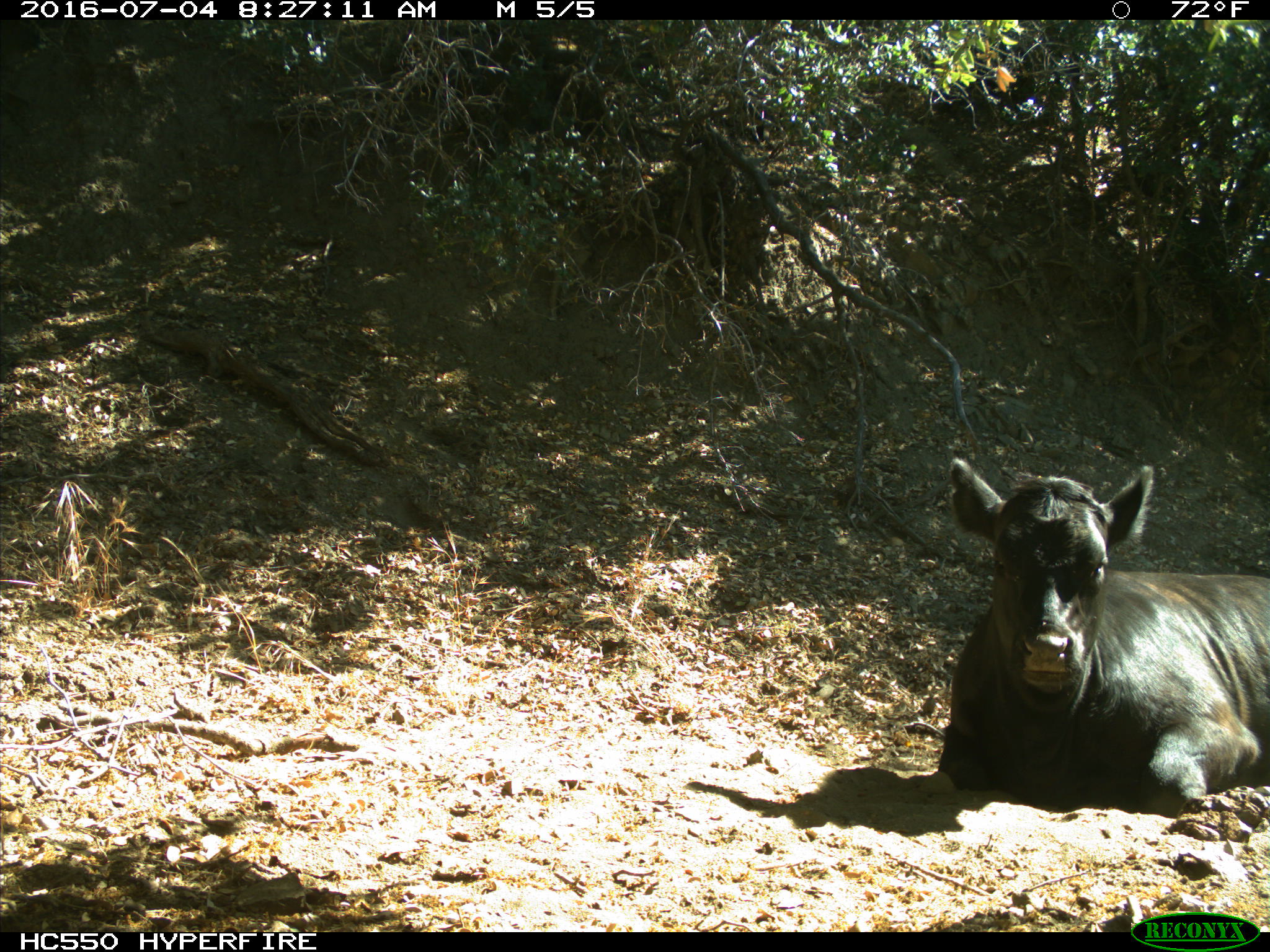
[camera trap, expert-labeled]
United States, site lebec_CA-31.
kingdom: Animalia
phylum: Chordata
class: Mammalia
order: Artiodactyla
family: Bovidae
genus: Bos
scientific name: Bos taurus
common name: domestic cow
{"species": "Bos taurus (domestic cow)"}